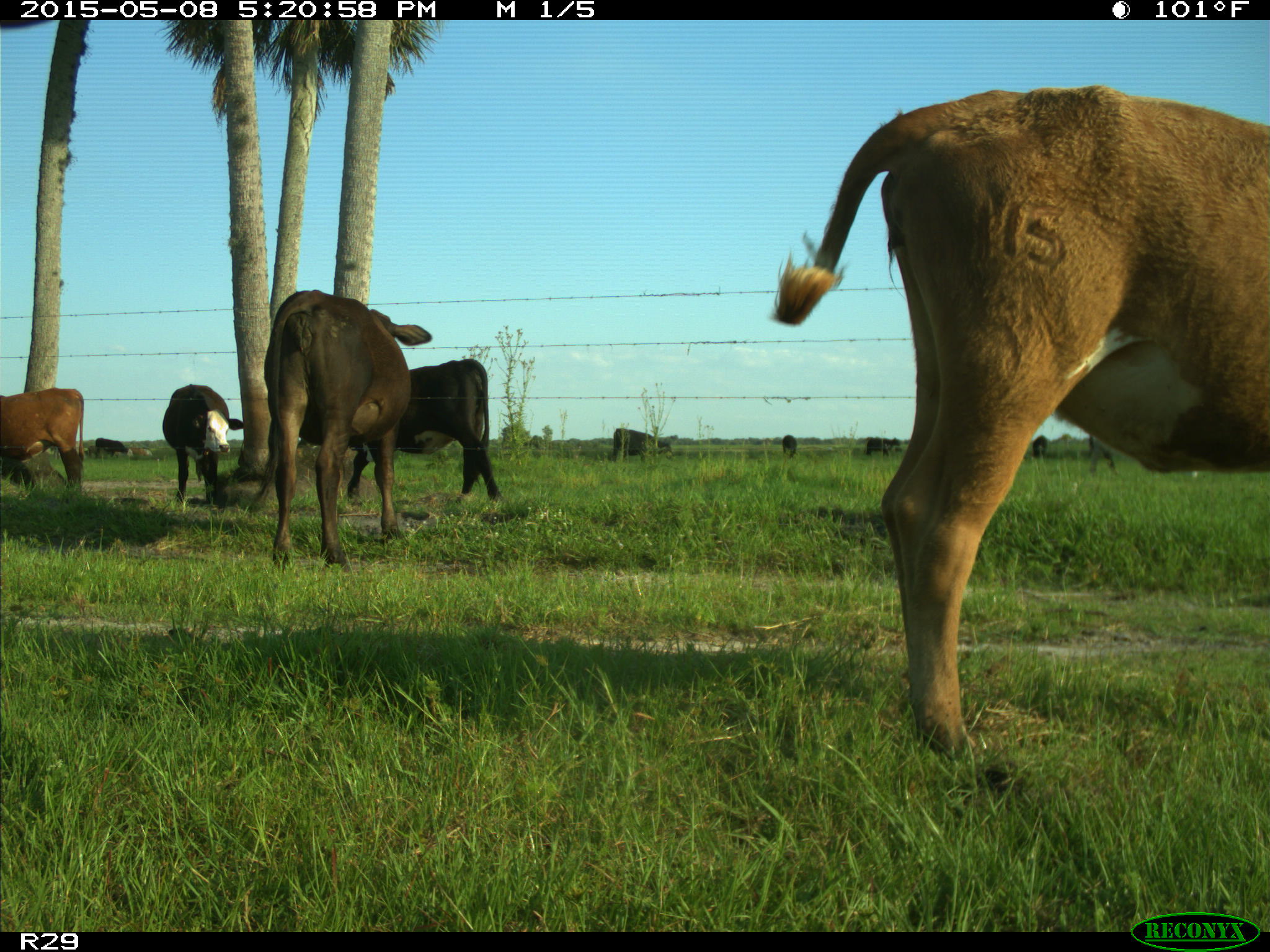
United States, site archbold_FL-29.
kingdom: Animalia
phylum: Chordata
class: Mammalia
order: Artiodactyla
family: Bovidae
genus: Bos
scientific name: Bos taurus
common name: domestic cow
Bos taurus (domestic cow).